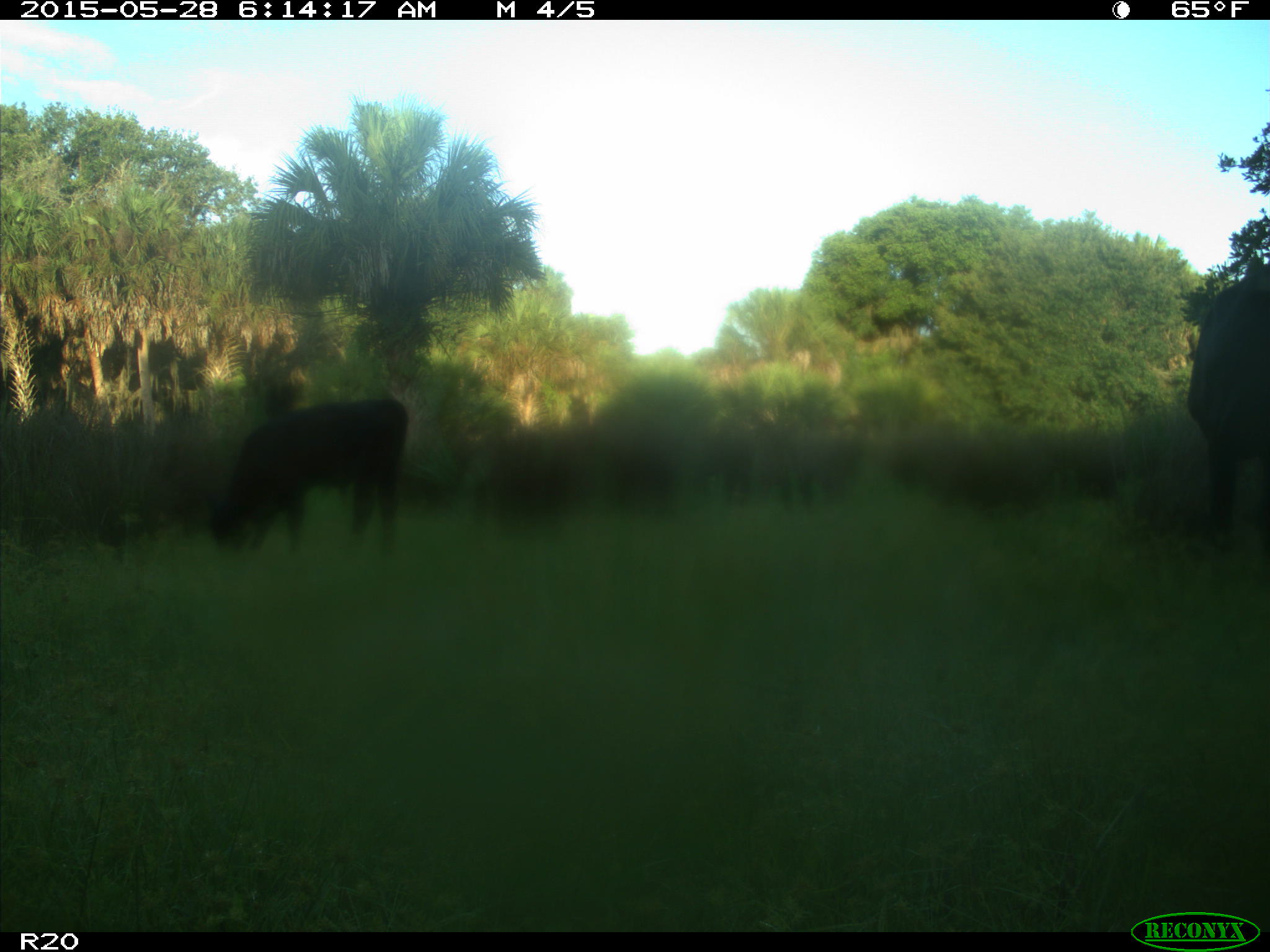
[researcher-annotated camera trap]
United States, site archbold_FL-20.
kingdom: Animalia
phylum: Chordata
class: Mammalia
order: Artiodactyla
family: Bovidae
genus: Bos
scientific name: Bos taurus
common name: domestic cow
Bos taurus (domestic cow).